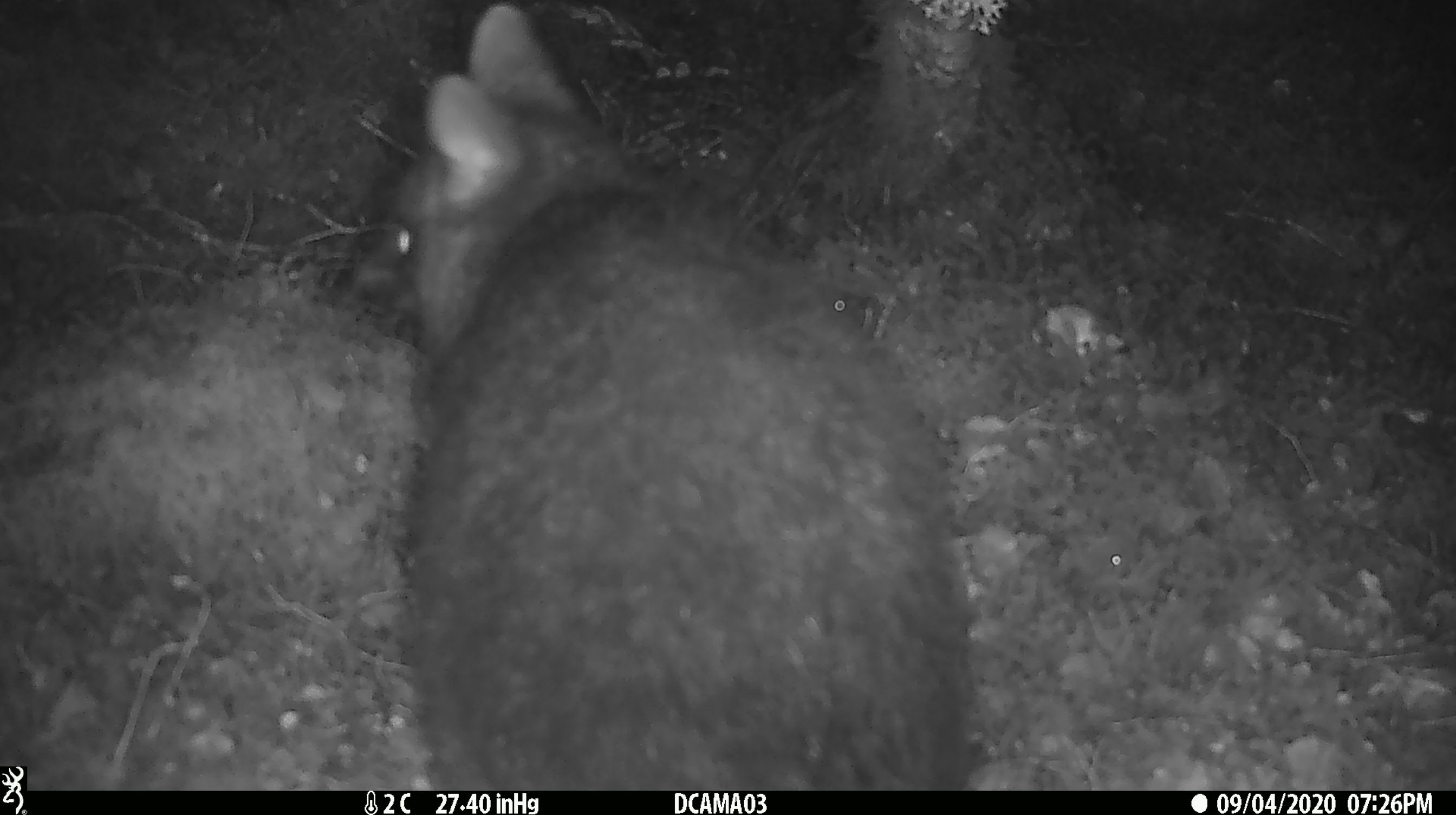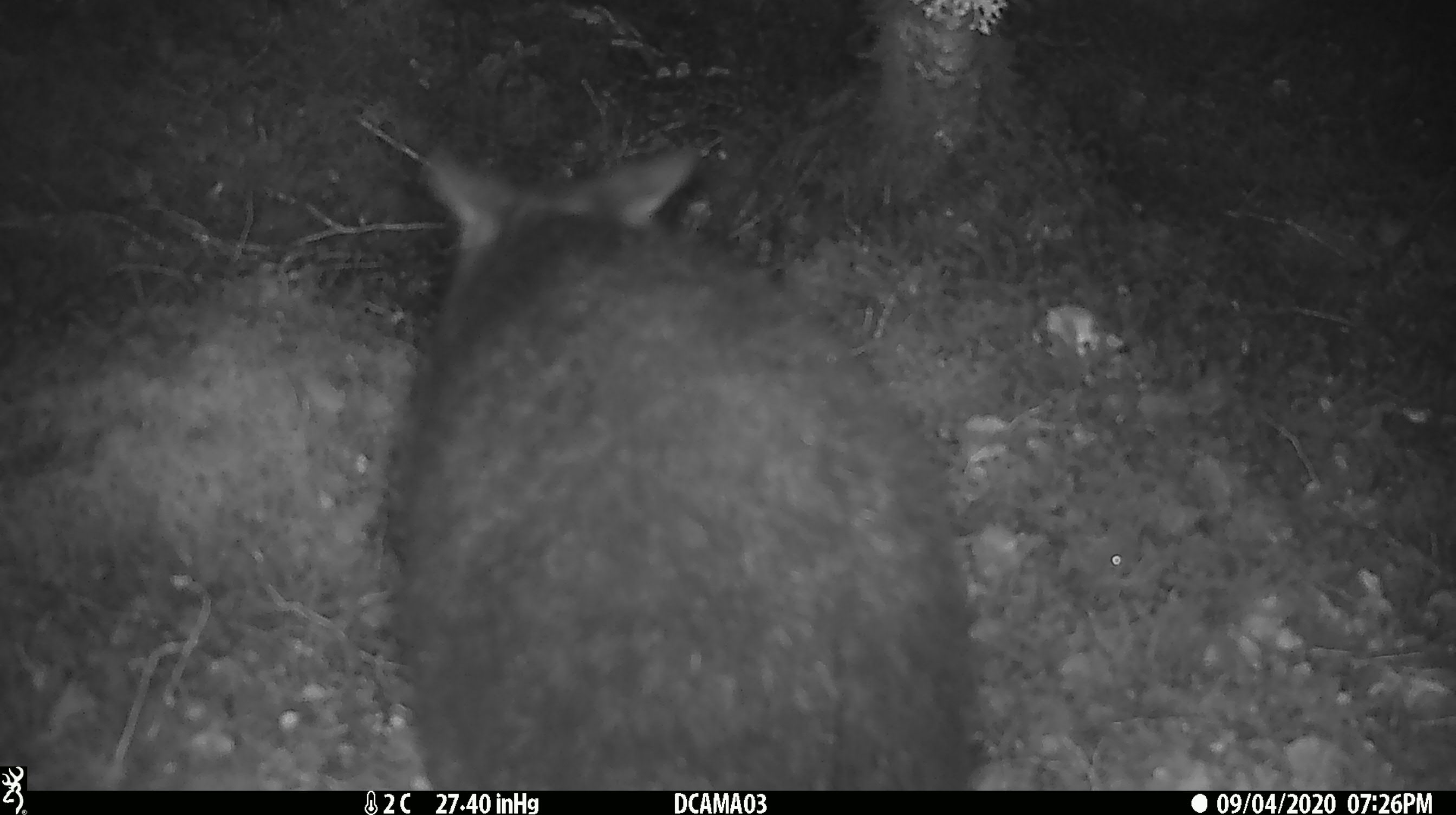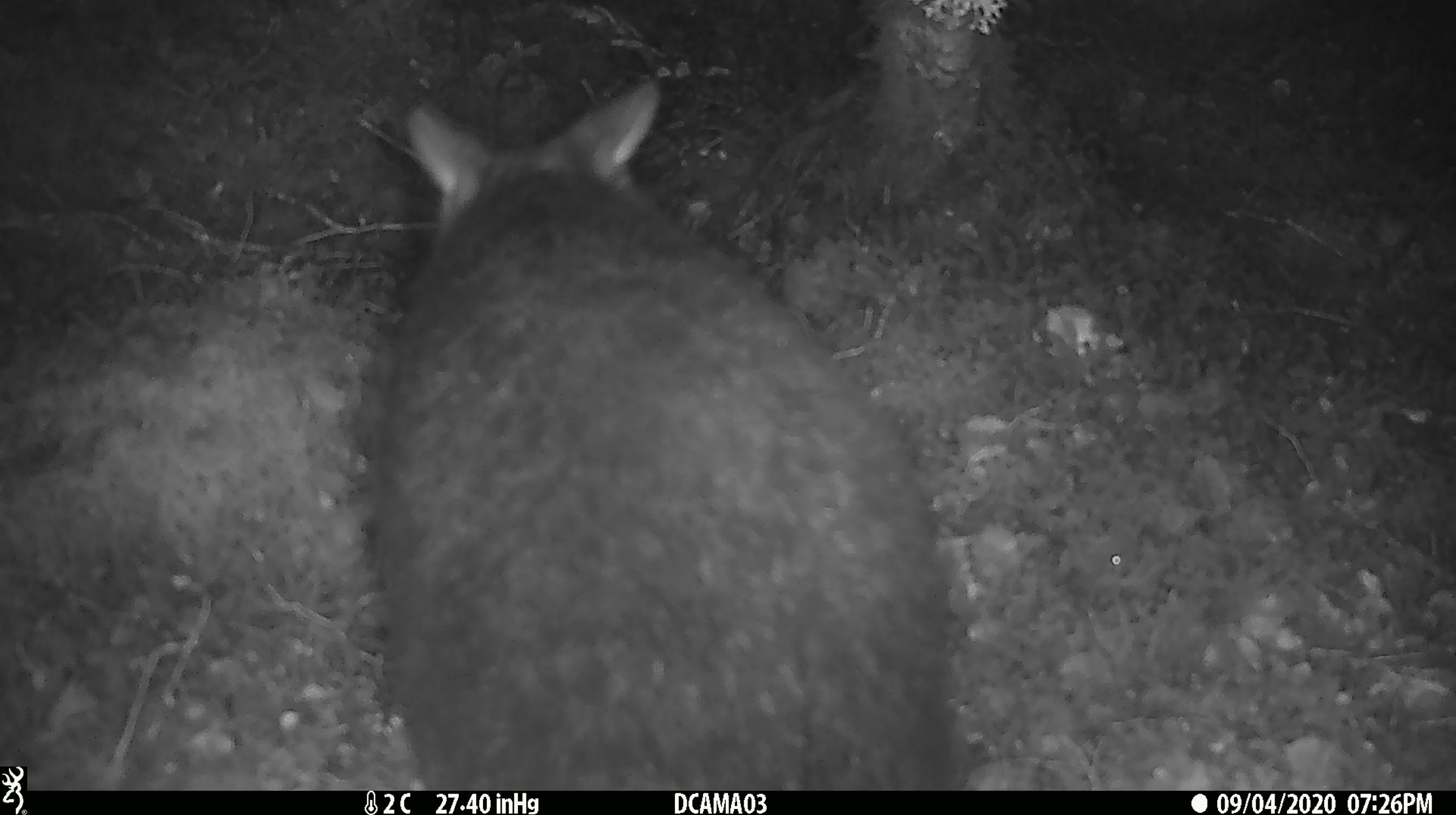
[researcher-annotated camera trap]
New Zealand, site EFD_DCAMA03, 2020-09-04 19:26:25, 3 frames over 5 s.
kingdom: Animalia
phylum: Chordata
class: Mammalia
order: Diprotodontia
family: Phalangeridae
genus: Trichosurus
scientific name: Trichosurus vulpecula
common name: common brushtail possum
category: possum